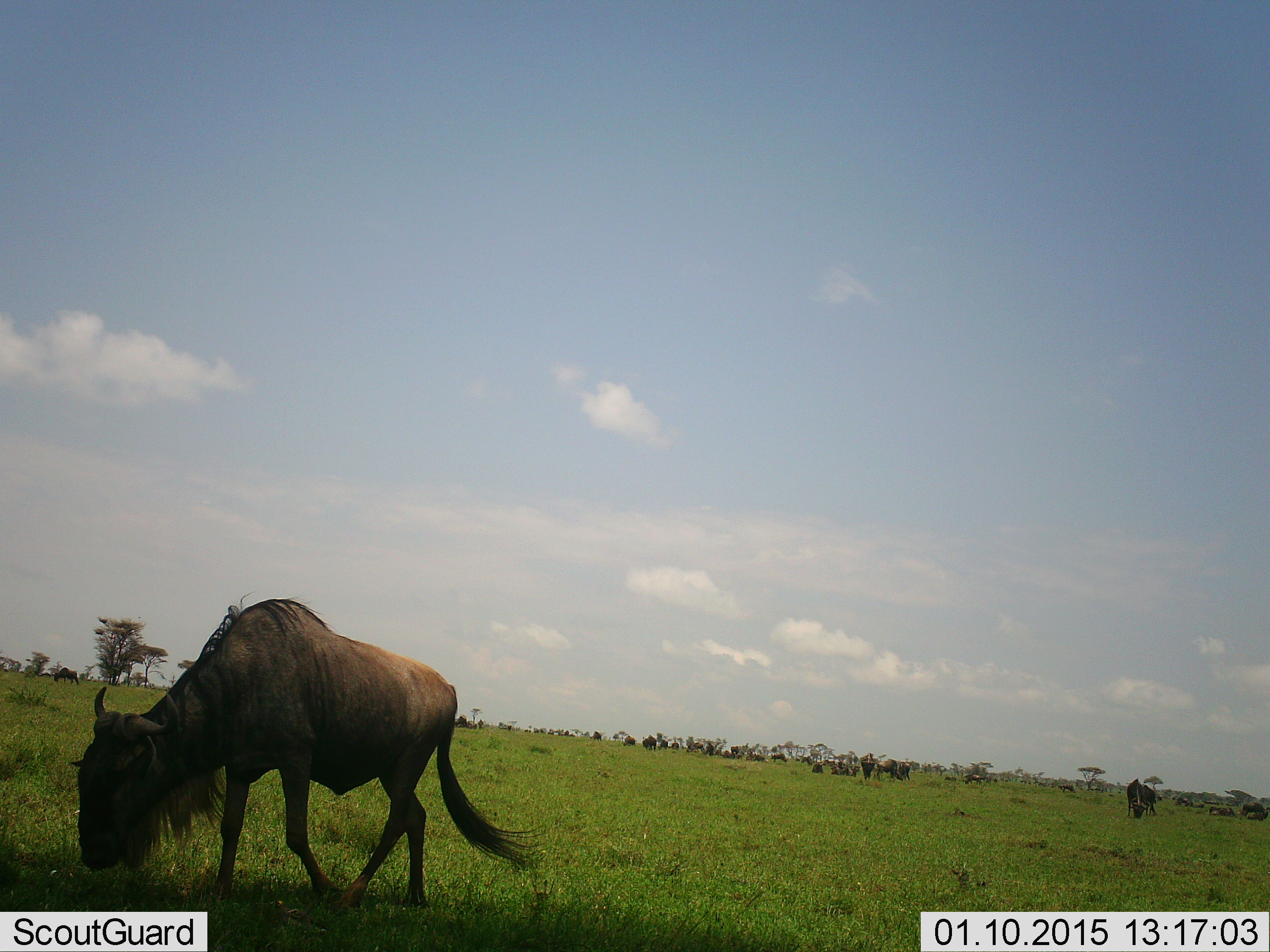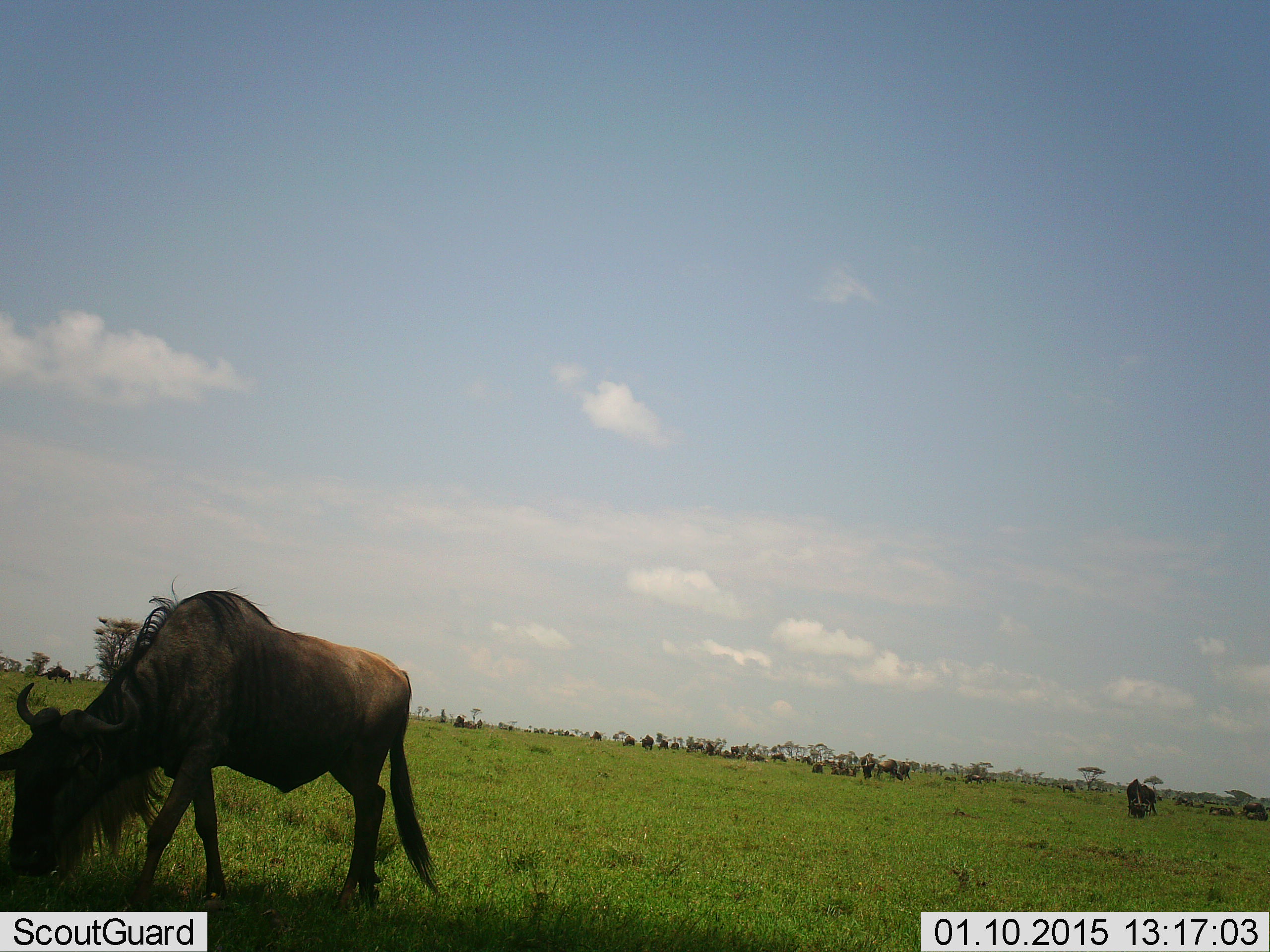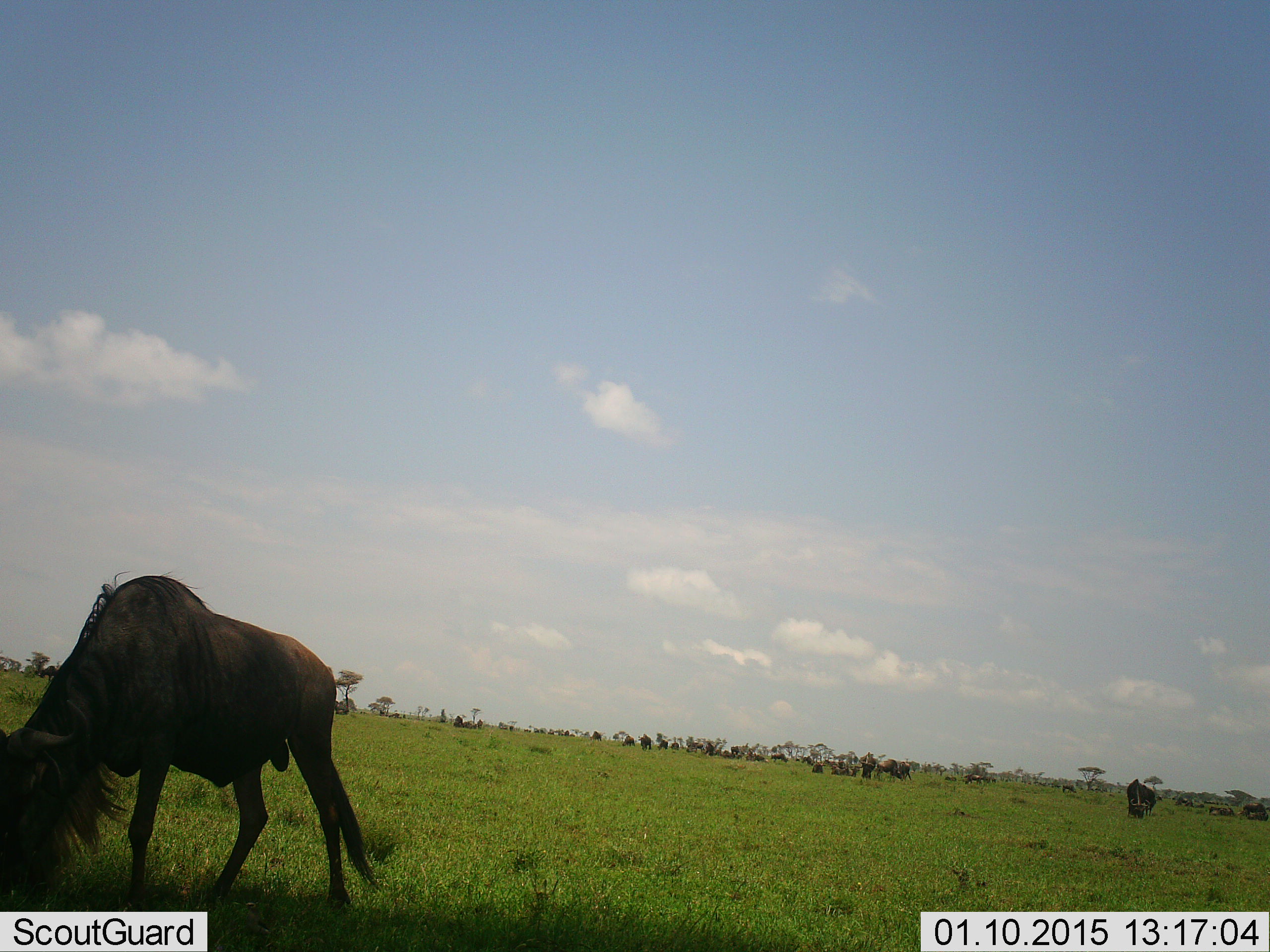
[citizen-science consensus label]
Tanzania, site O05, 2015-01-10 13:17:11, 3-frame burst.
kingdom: Animalia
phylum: Chordata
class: Mammalia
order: Artiodactyla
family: Bovidae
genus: Connochaetes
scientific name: Connochaetes taurinus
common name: blue wildebeest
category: wildebeest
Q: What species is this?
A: Wildebeest (blue wildebeest) (Connochaetes taurinus).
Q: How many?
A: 11-50.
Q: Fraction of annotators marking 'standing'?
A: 40%.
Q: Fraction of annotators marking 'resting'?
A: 0%.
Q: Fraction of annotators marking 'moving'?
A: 60%.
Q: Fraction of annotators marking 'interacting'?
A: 0%.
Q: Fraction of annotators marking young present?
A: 0%.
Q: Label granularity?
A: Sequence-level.